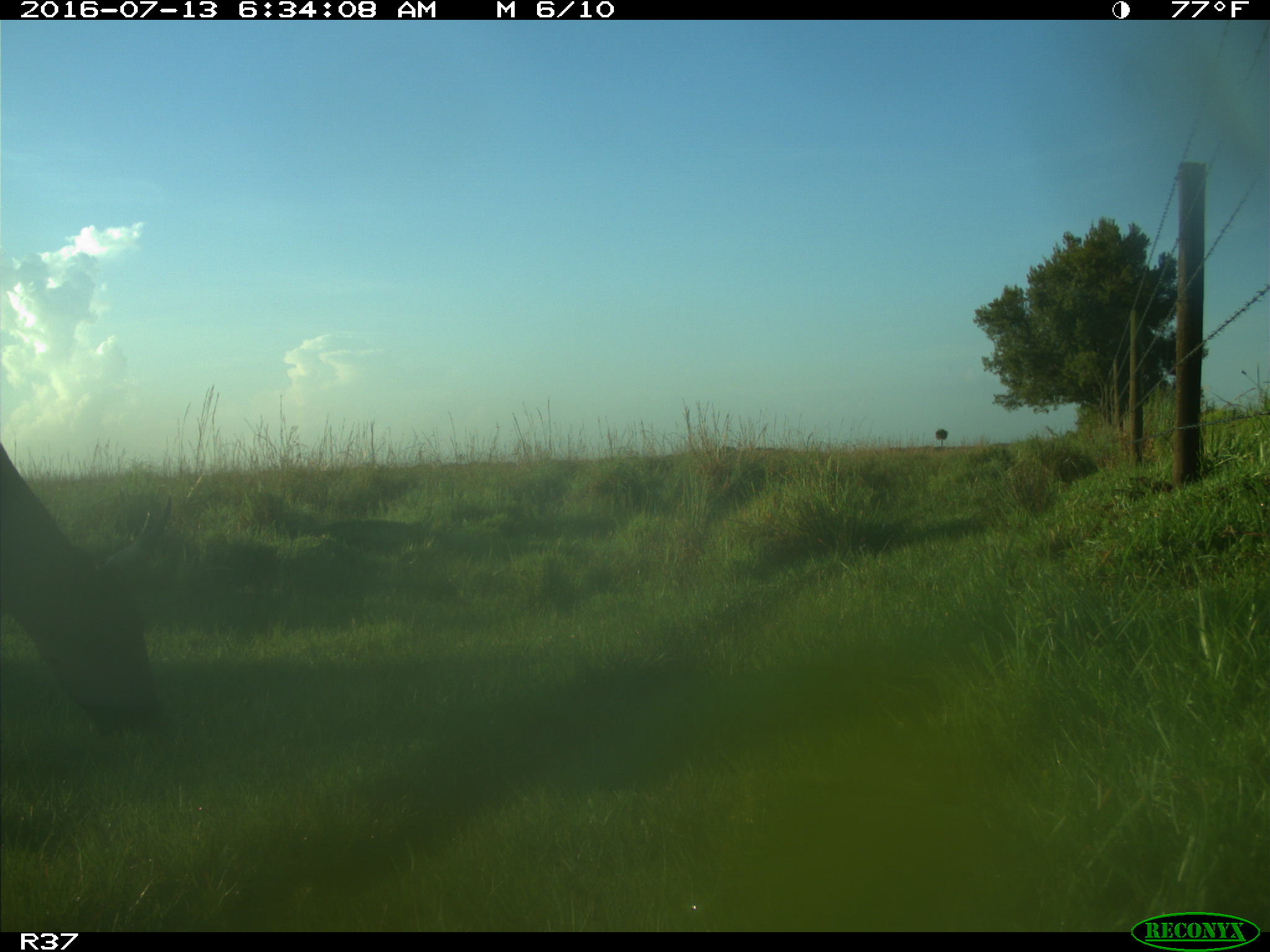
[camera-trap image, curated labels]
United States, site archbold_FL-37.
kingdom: Animalia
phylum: Chordata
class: Mammalia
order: Artiodactyla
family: Bovidae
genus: Bos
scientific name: Bos taurus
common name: domestic cow